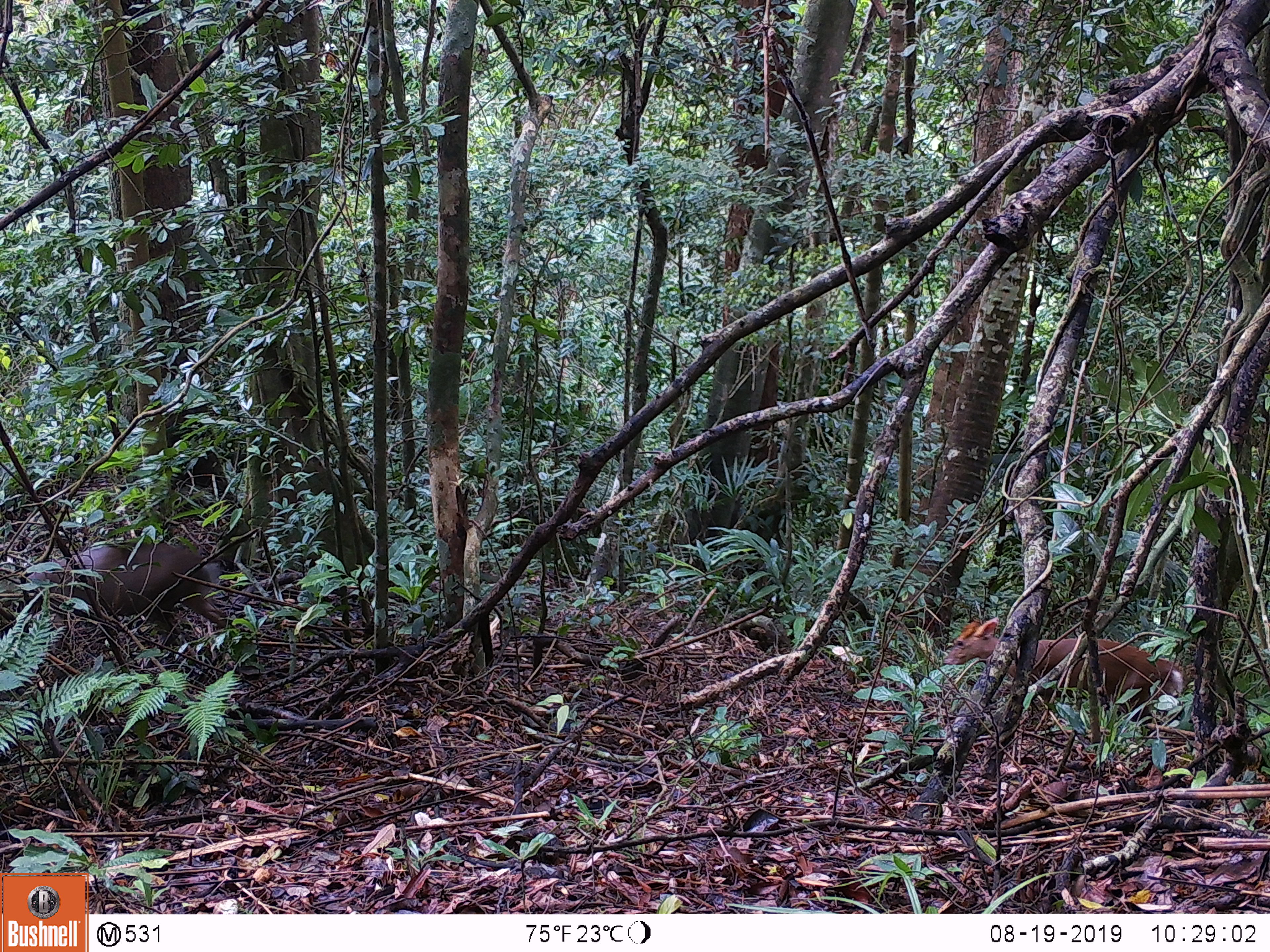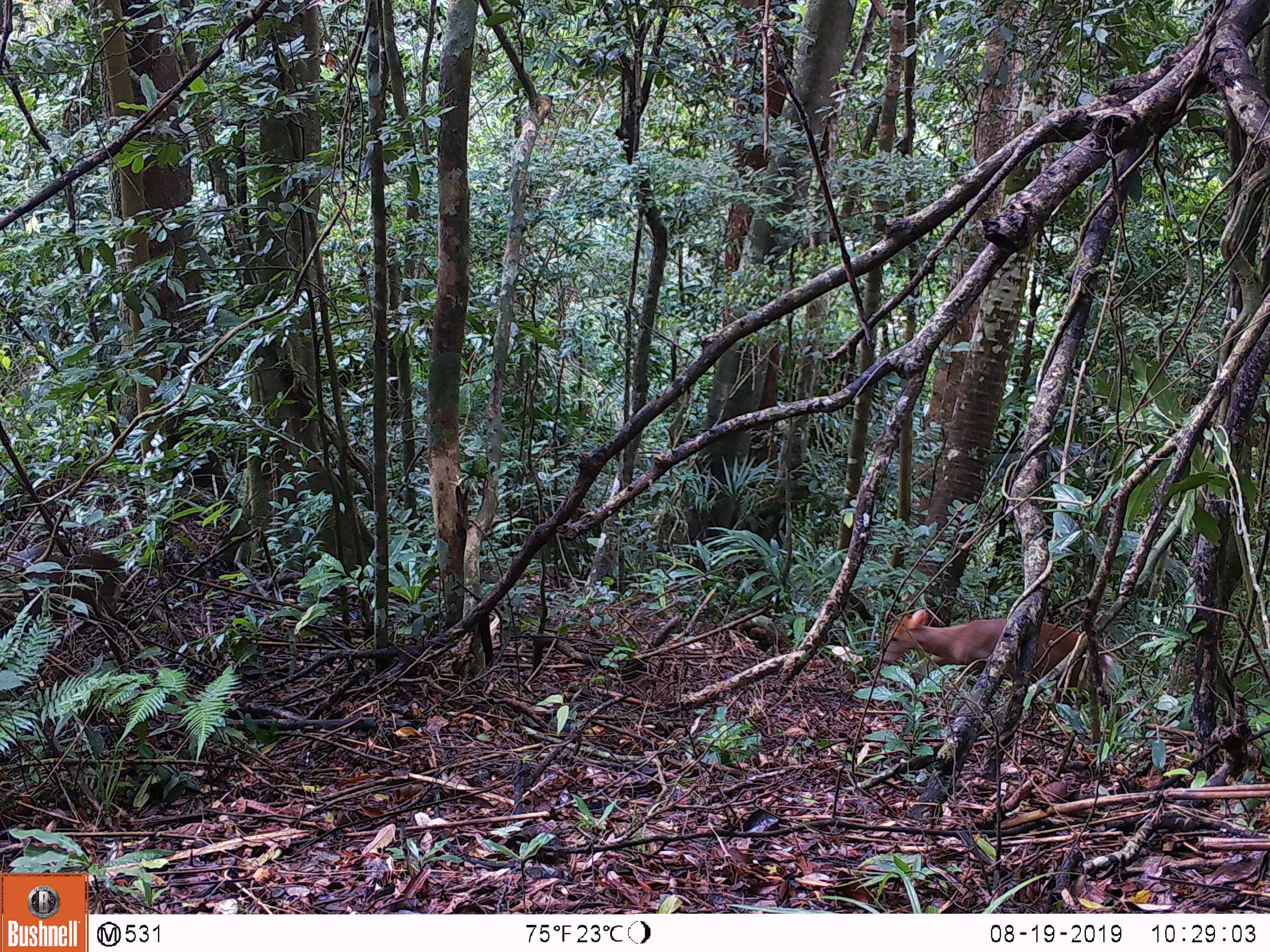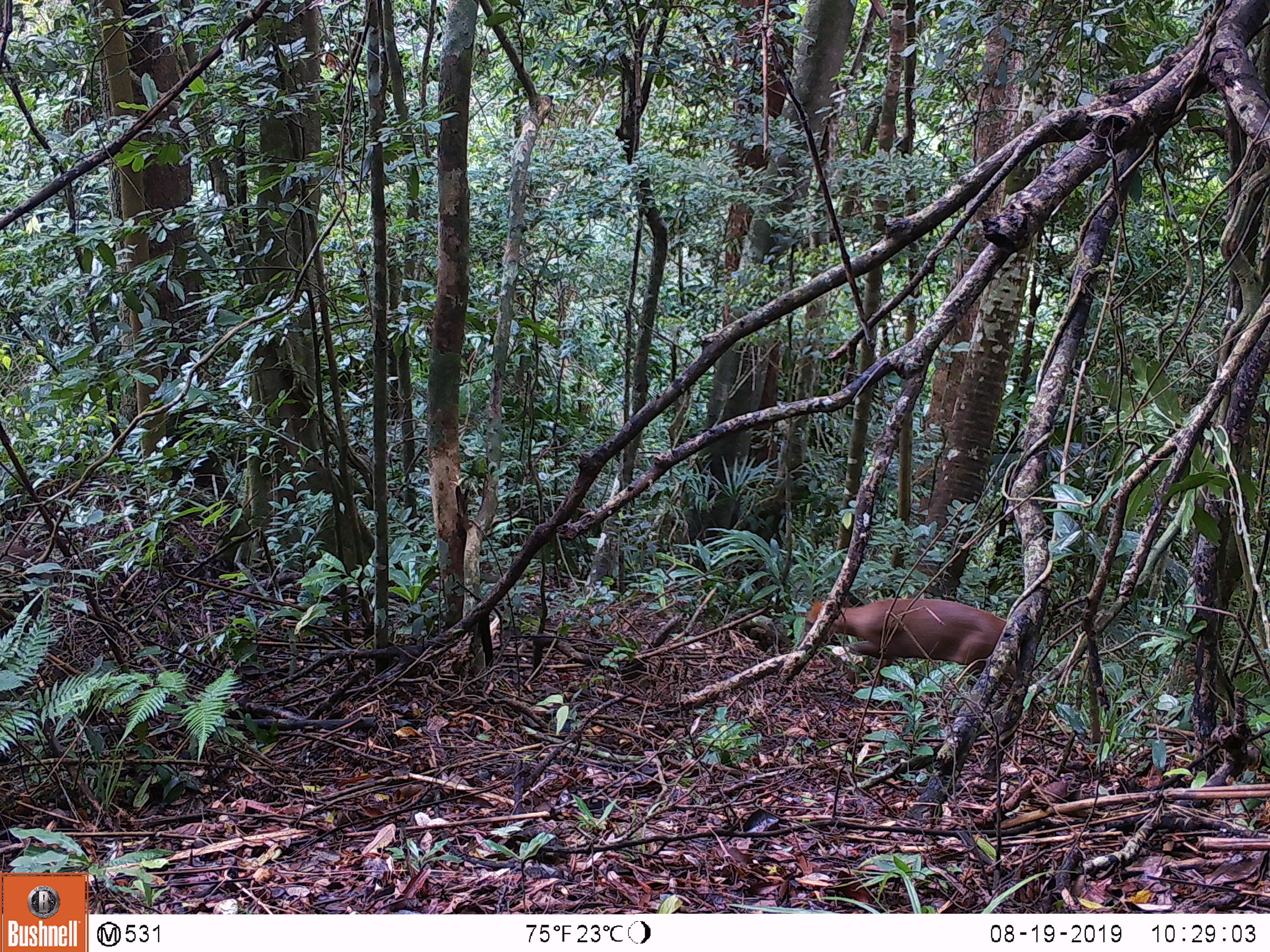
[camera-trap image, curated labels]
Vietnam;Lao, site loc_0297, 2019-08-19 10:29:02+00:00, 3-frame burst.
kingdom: Animalia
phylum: Chordata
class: Mammalia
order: Artiodactyla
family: Cervidae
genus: Muntiacus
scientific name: Muntiacus rooseveltorum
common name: roosevelt's muntjac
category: roosevelts muntjac group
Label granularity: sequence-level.